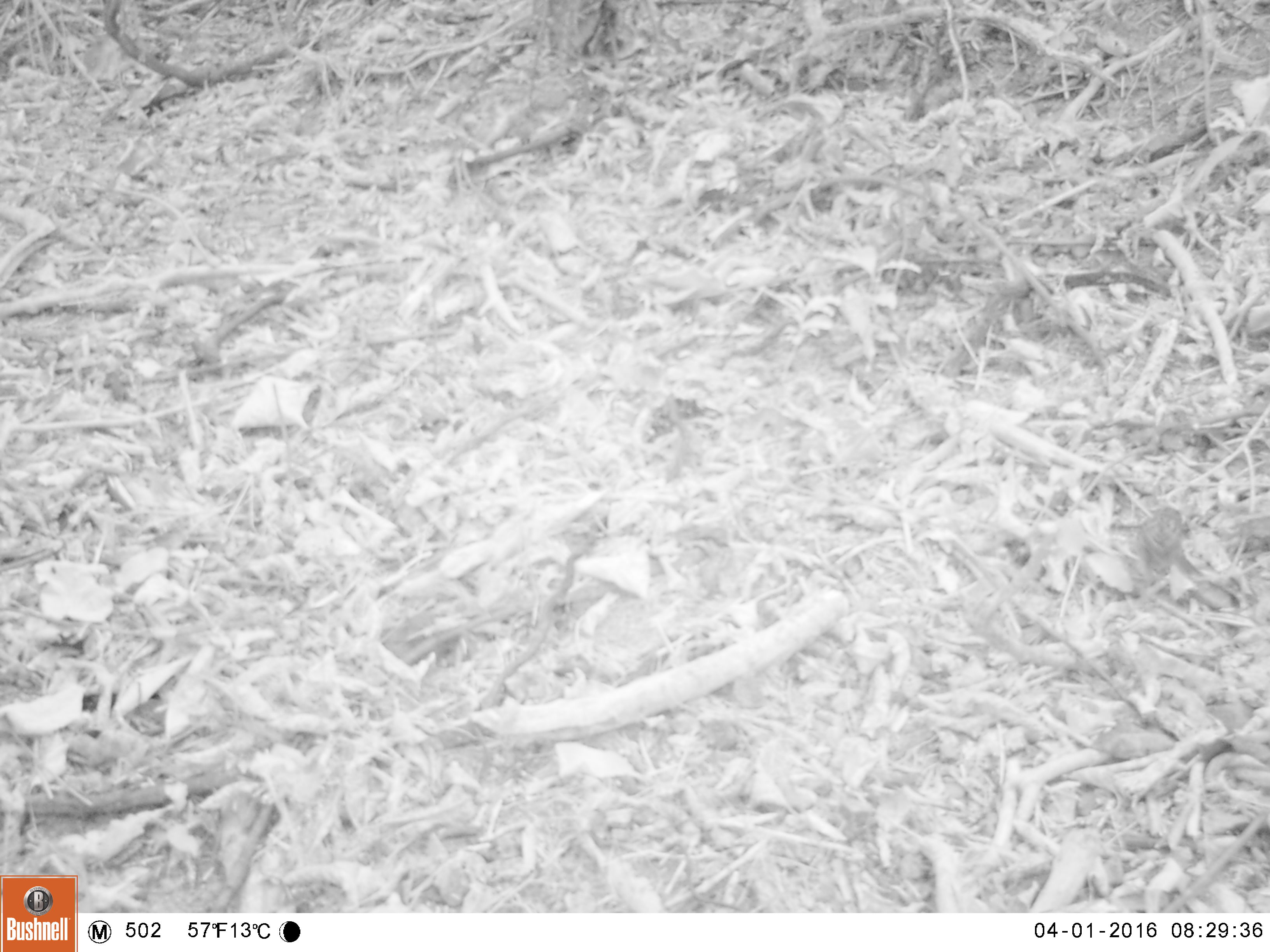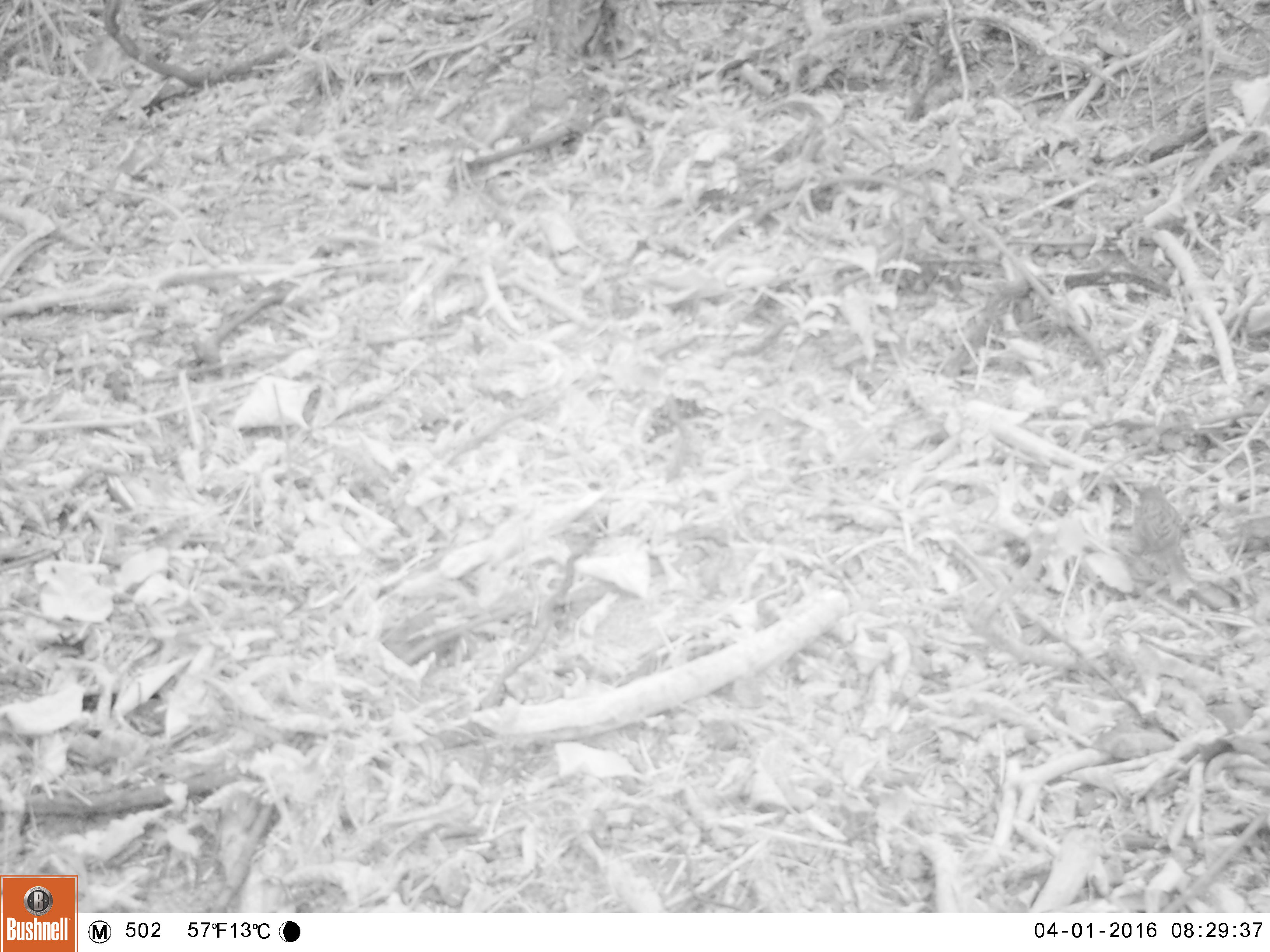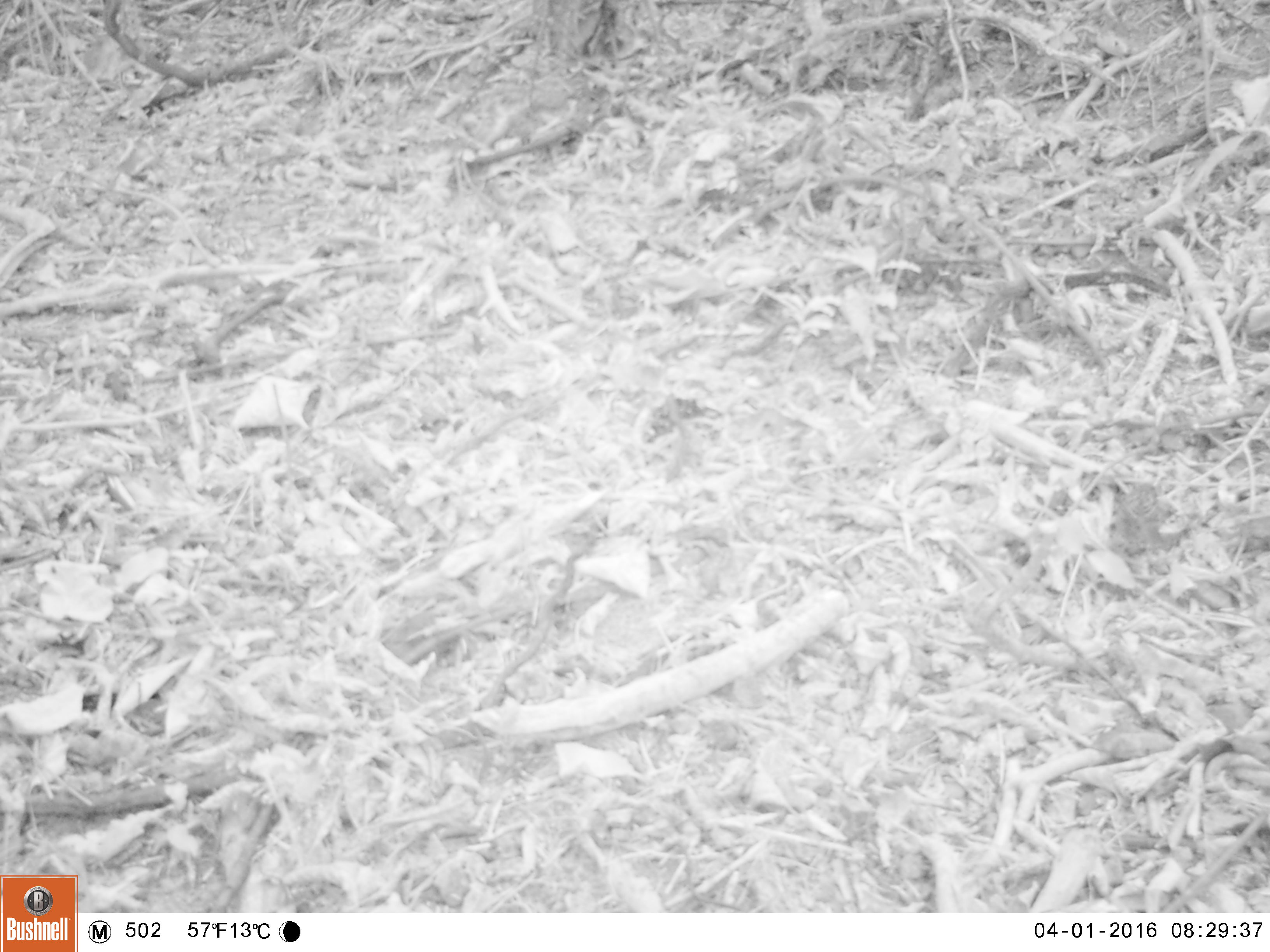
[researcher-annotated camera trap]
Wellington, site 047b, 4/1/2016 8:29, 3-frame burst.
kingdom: Animalia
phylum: Chordata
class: Aves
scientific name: Aves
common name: bird